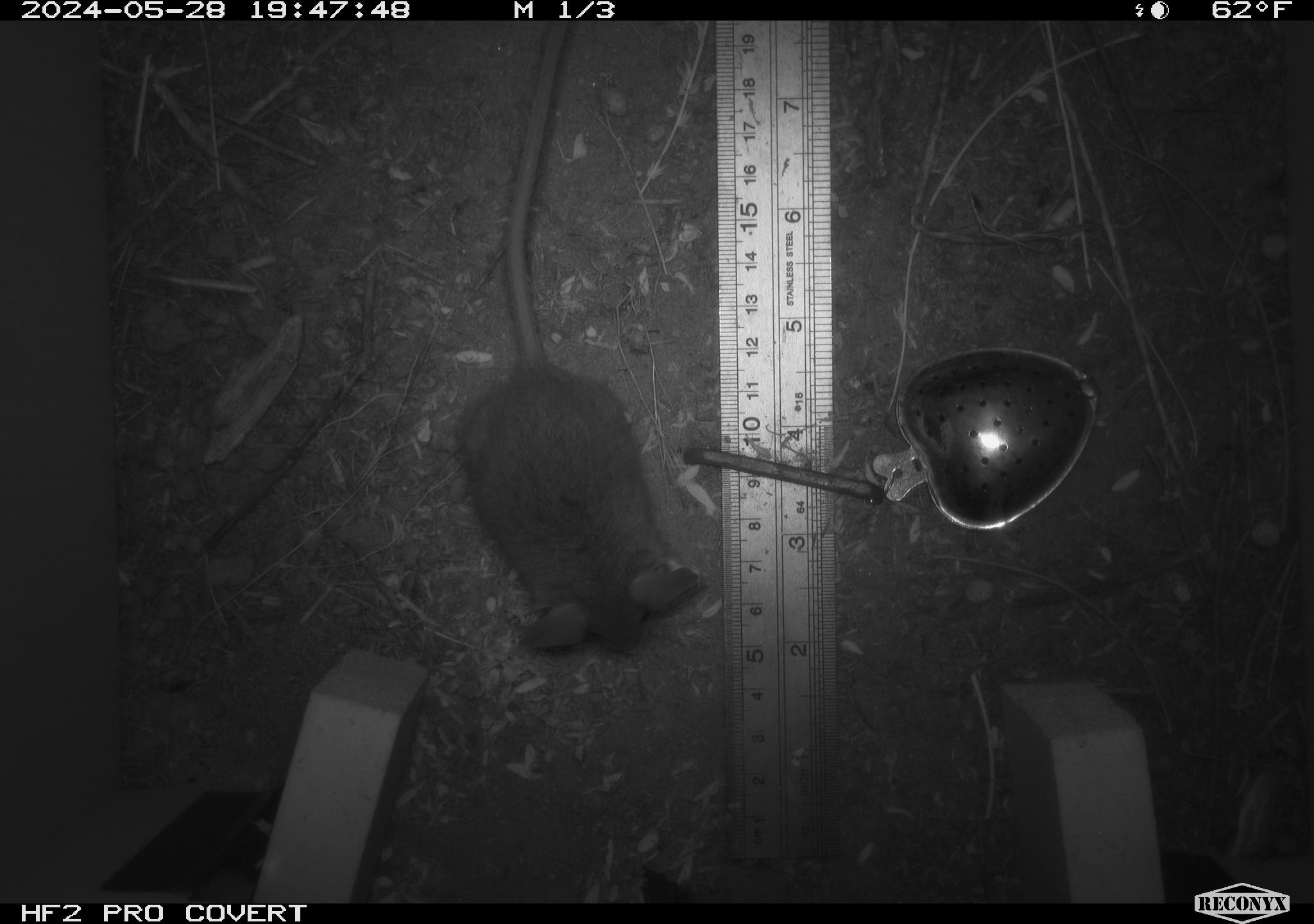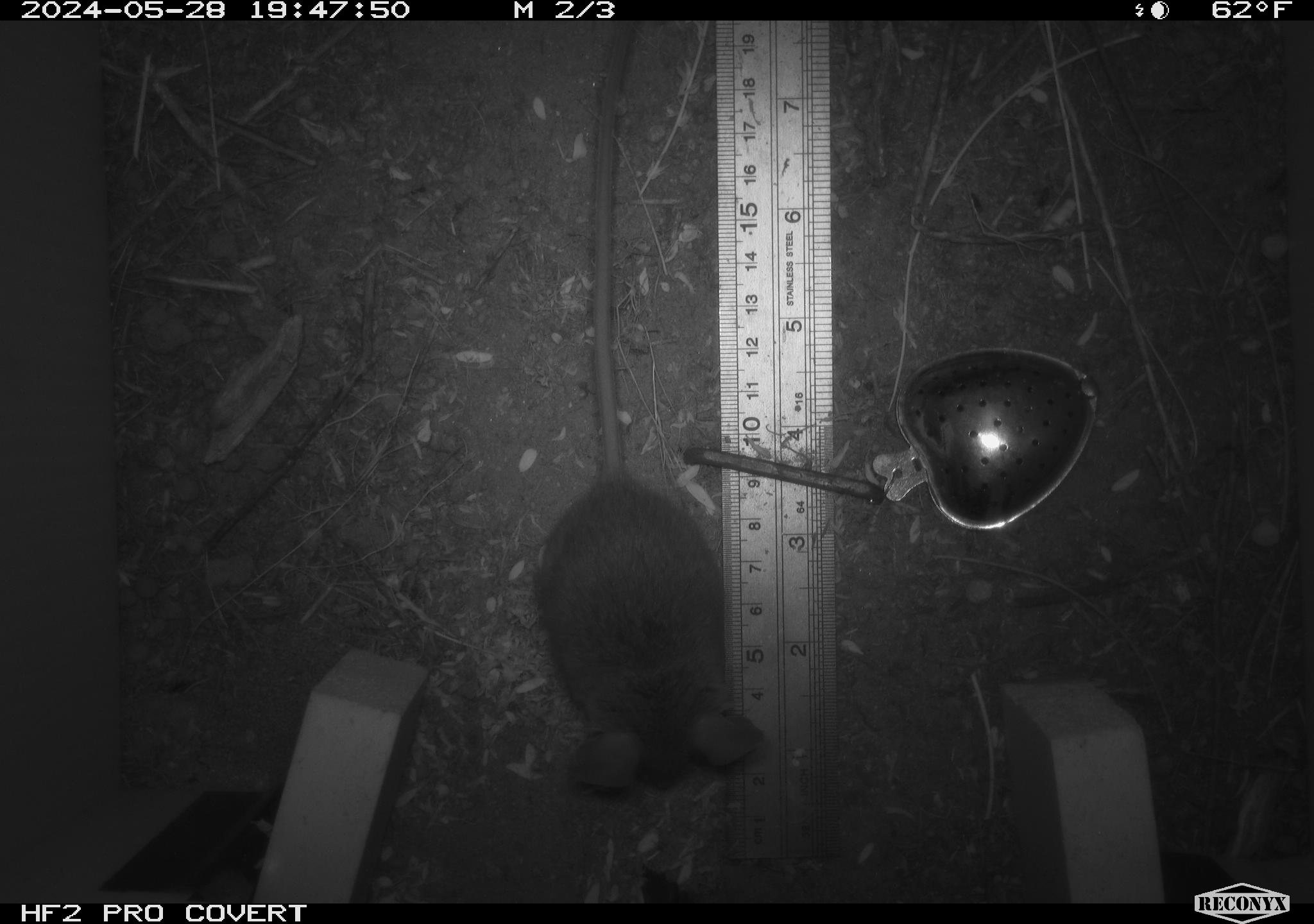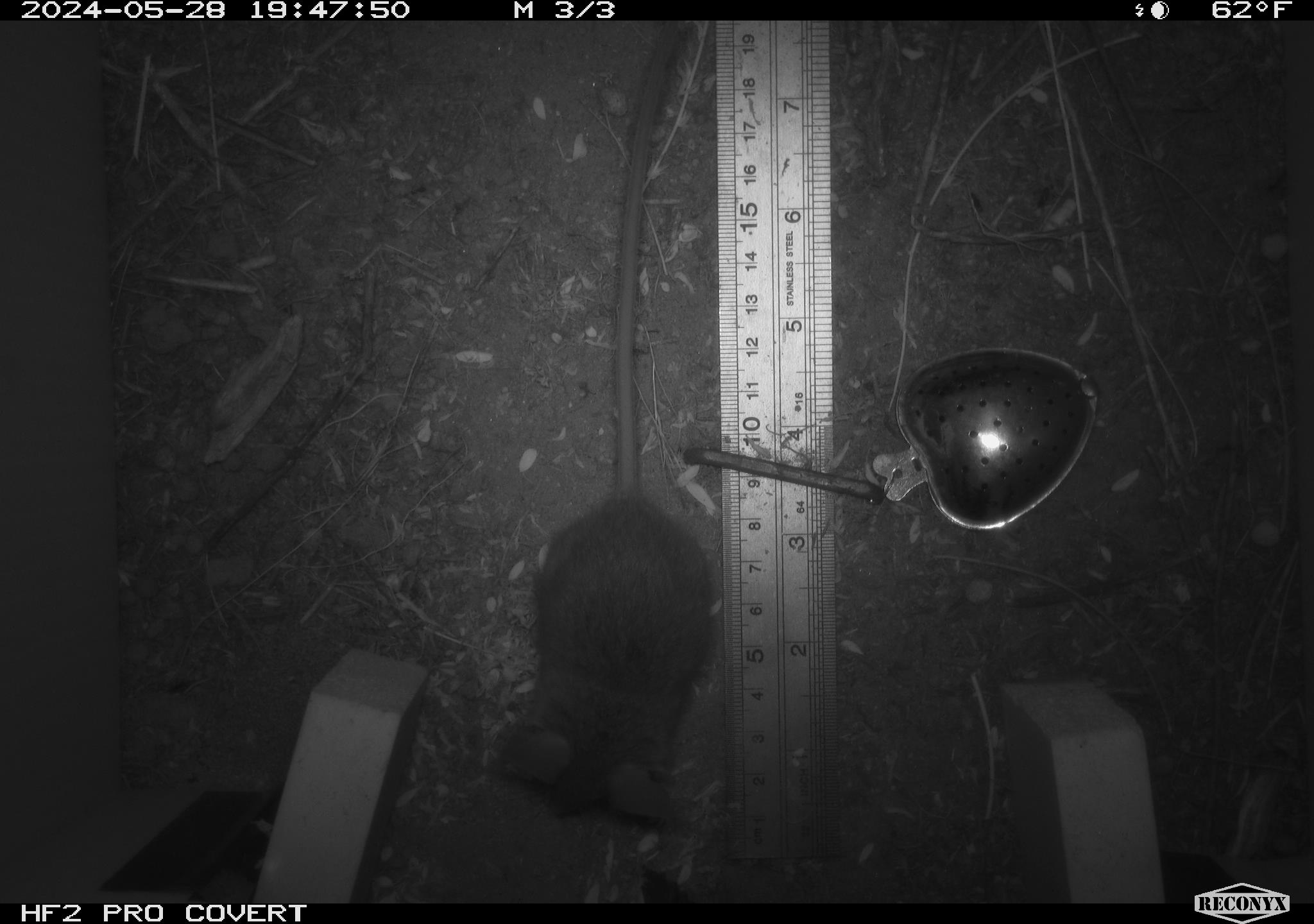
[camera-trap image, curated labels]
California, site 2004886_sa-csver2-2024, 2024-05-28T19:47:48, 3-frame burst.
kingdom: Animalia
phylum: Chordata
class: Mammalia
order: Rodentia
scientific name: Rodentia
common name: rodent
Rodent (Rodentia).